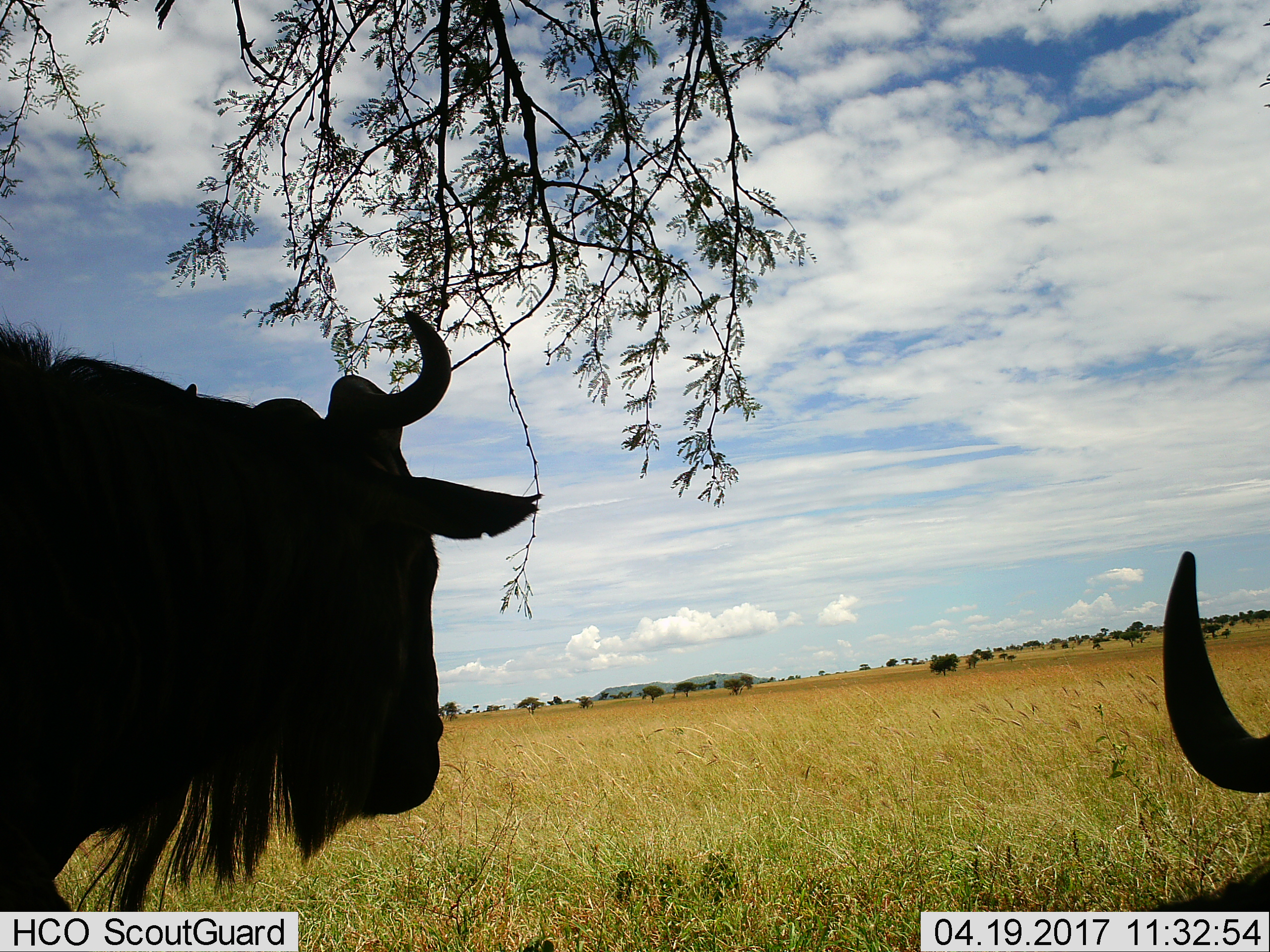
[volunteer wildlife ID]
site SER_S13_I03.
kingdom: Animalia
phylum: Chordata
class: Mammalia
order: Artiodactyla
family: Bovidae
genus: Connochaetes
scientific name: Connochaetes taurinus taurinus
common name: blue wildebeest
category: wildebeestblue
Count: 2.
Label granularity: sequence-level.